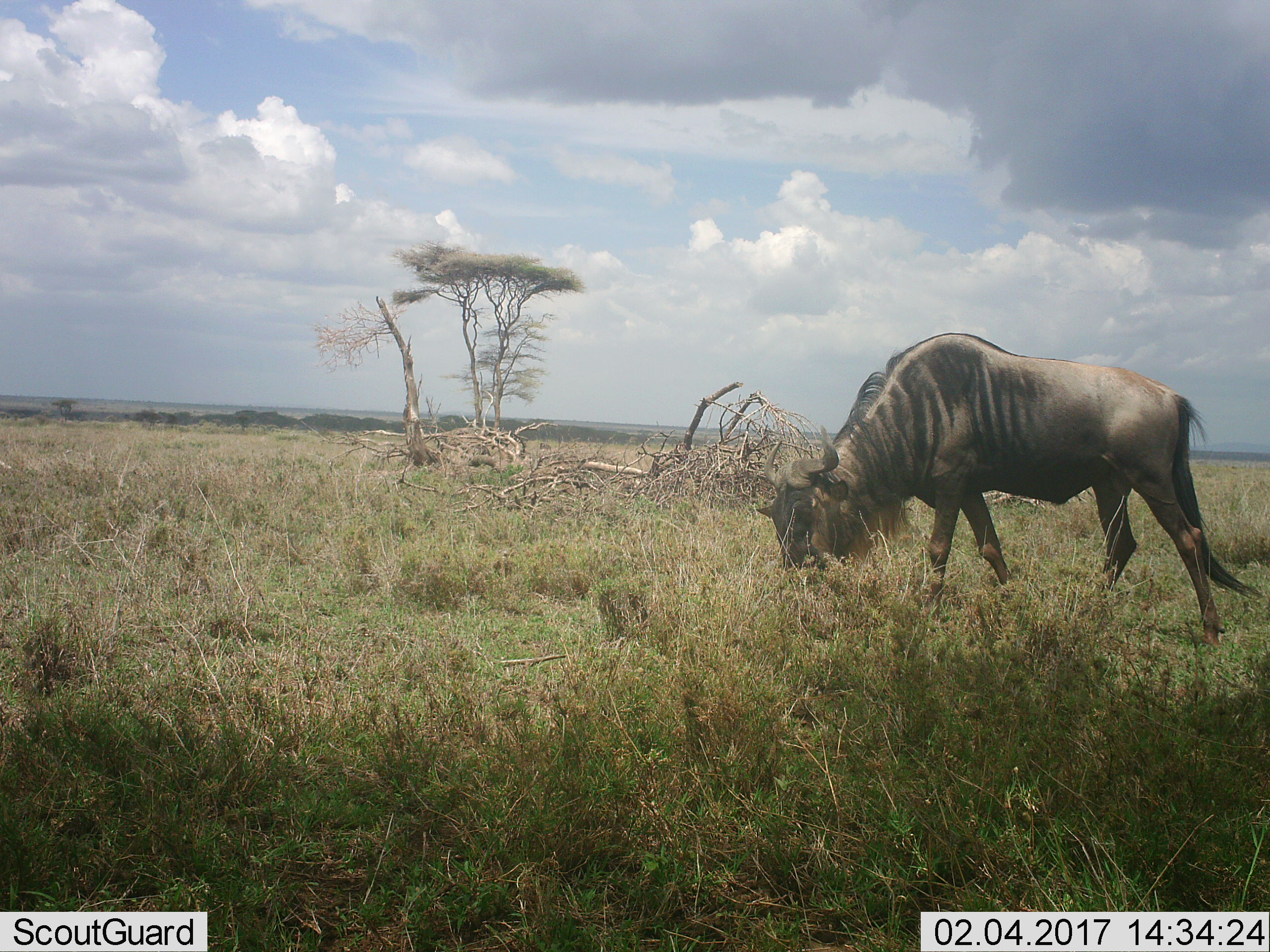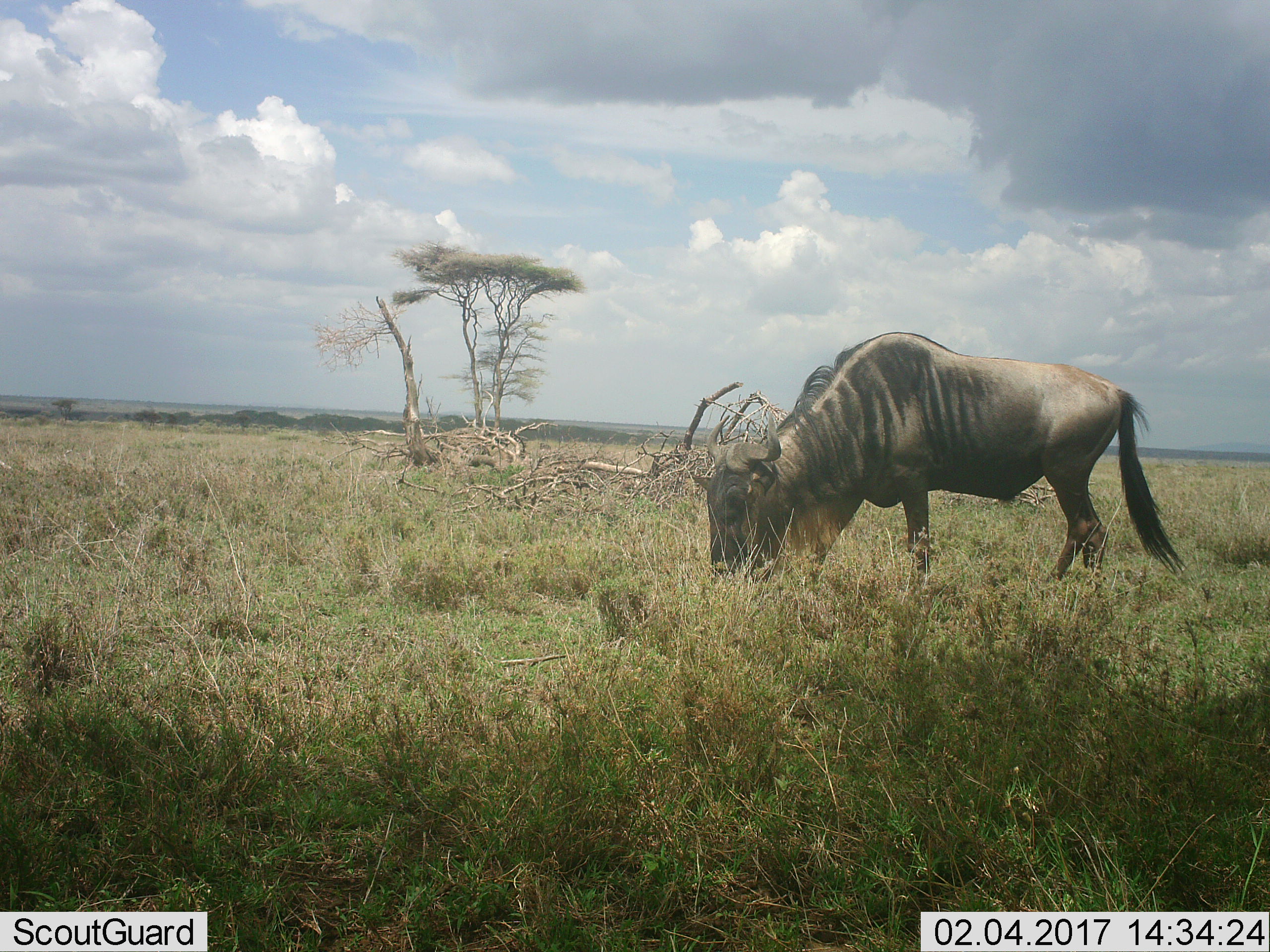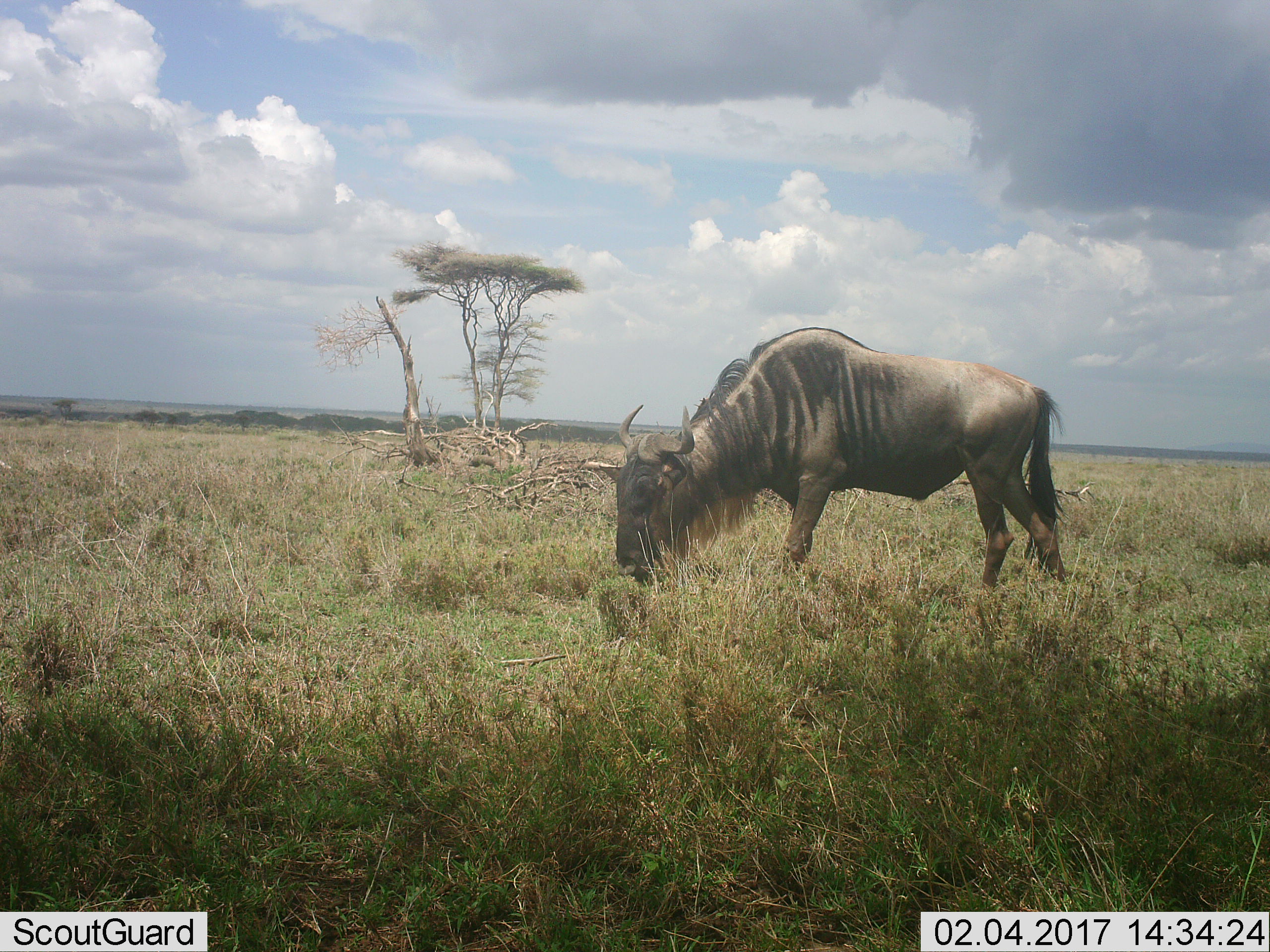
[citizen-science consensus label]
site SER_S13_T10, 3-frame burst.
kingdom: Animalia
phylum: Chordata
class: Mammalia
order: Artiodactyla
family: Bovidae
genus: Connochaetes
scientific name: Connochaetes taurinus taurinus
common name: blue wildebeest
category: wildebeestblue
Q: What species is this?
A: Wildebeestblue (blue wildebeest) (Connochaetes taurinus taurinus).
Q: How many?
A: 1.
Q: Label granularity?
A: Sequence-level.